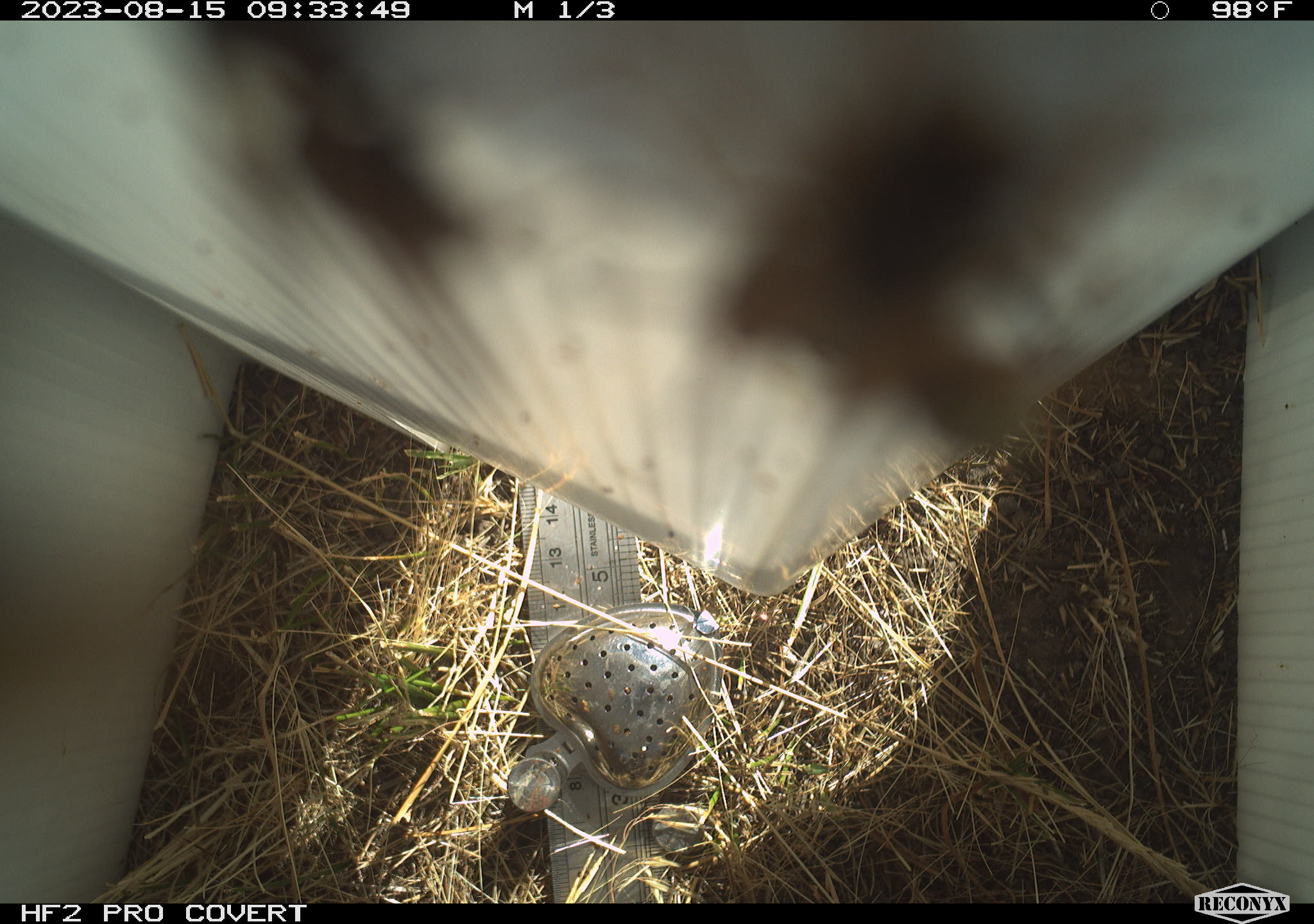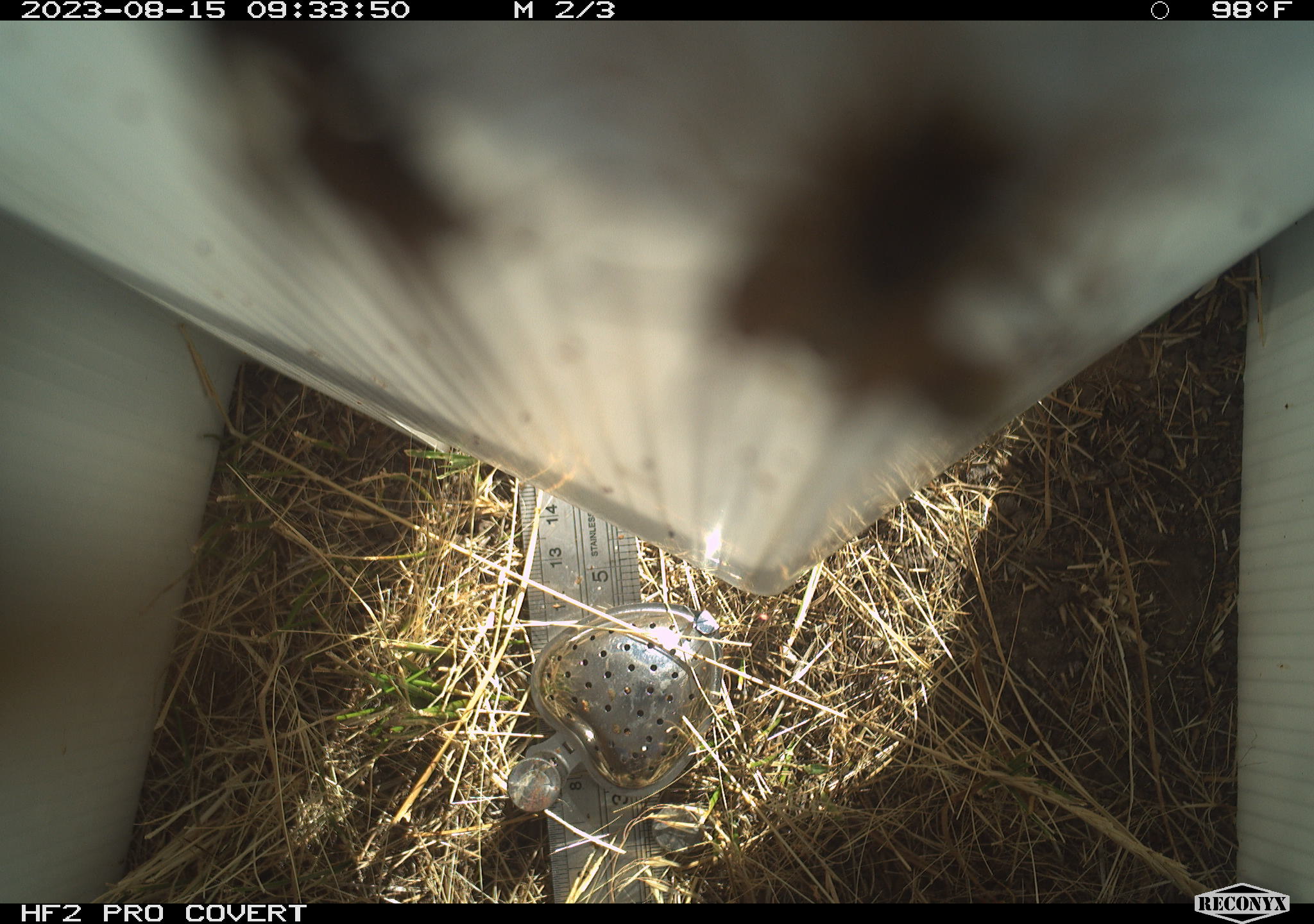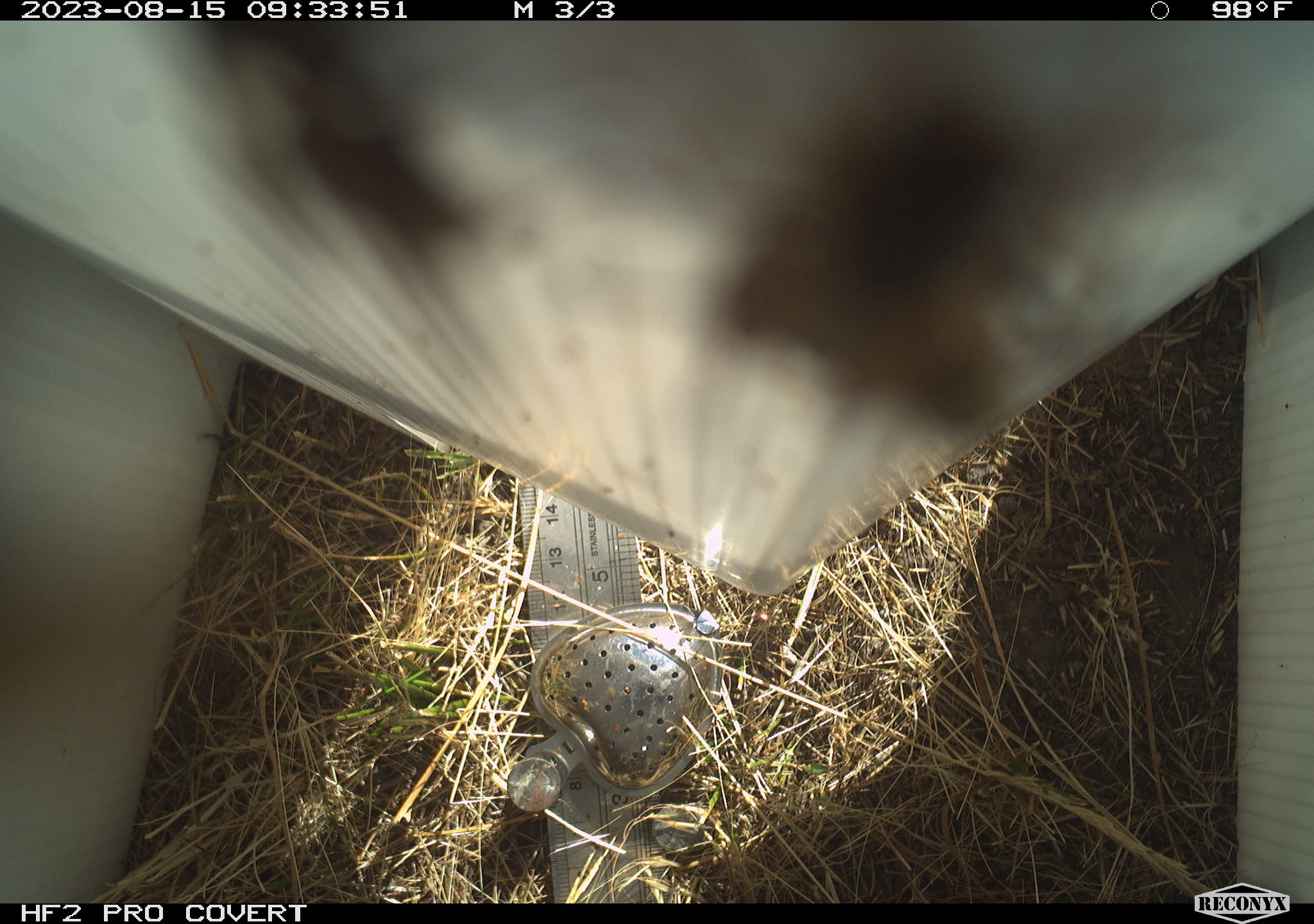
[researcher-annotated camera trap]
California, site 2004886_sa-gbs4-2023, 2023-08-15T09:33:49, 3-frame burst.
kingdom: Animalia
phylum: Arthropoda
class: Insecta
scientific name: Insecta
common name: insect